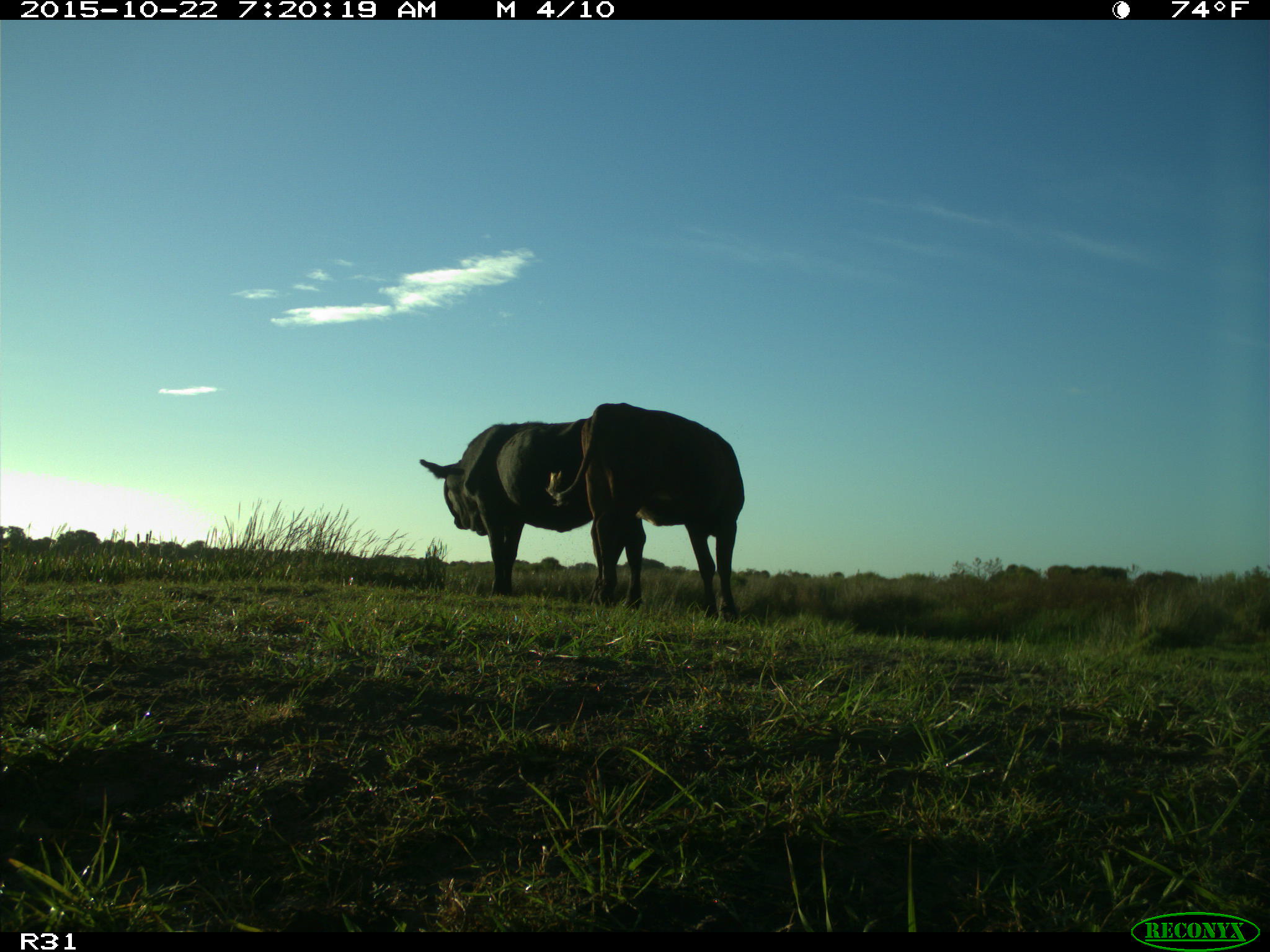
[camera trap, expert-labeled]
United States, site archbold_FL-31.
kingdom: Animalia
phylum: Chordata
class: Mammalia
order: Artiodactyla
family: Bovidae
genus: Bos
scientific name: Bos taurus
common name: domestic cow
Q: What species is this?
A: Bos taurus (domestic cow).